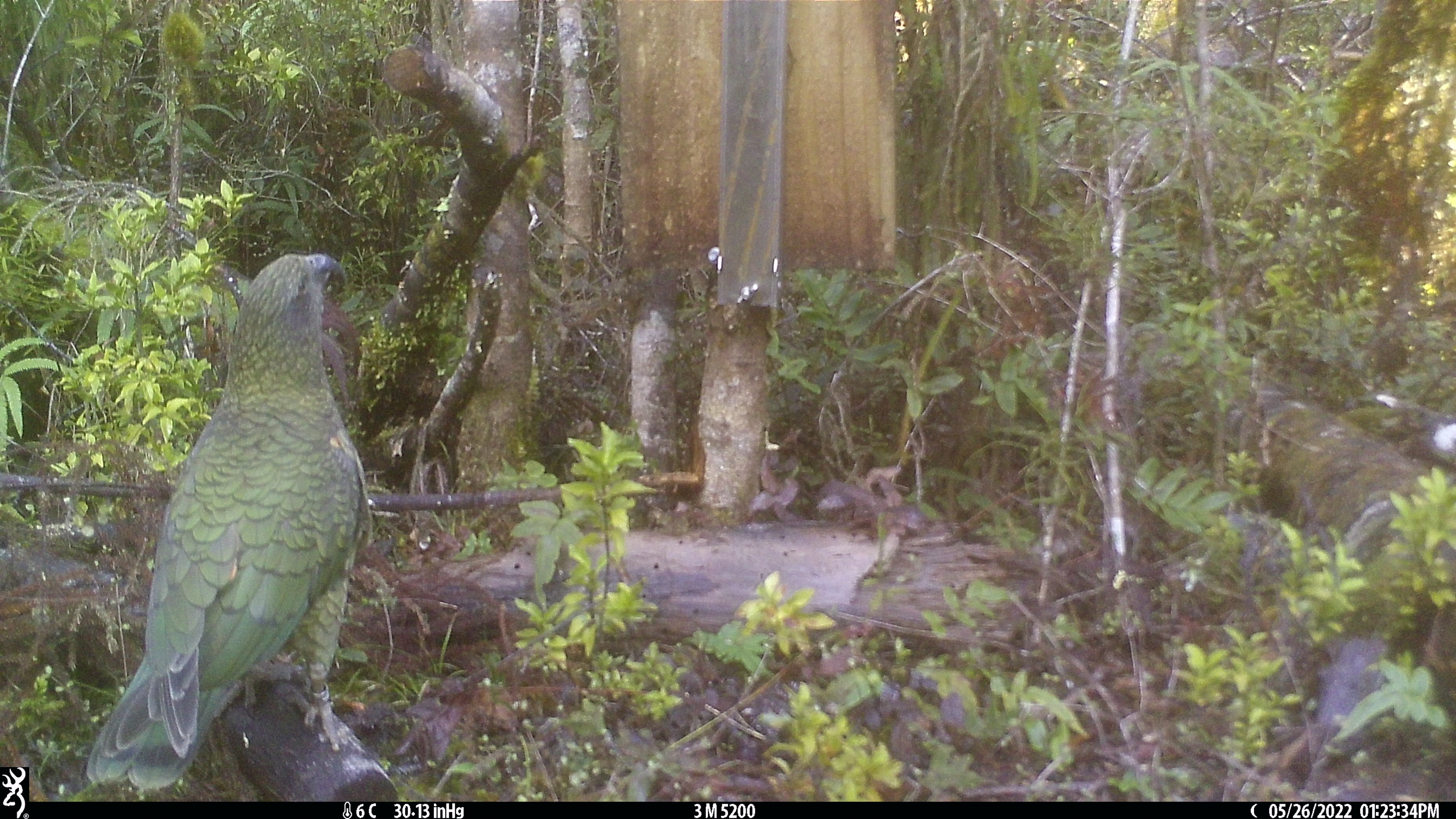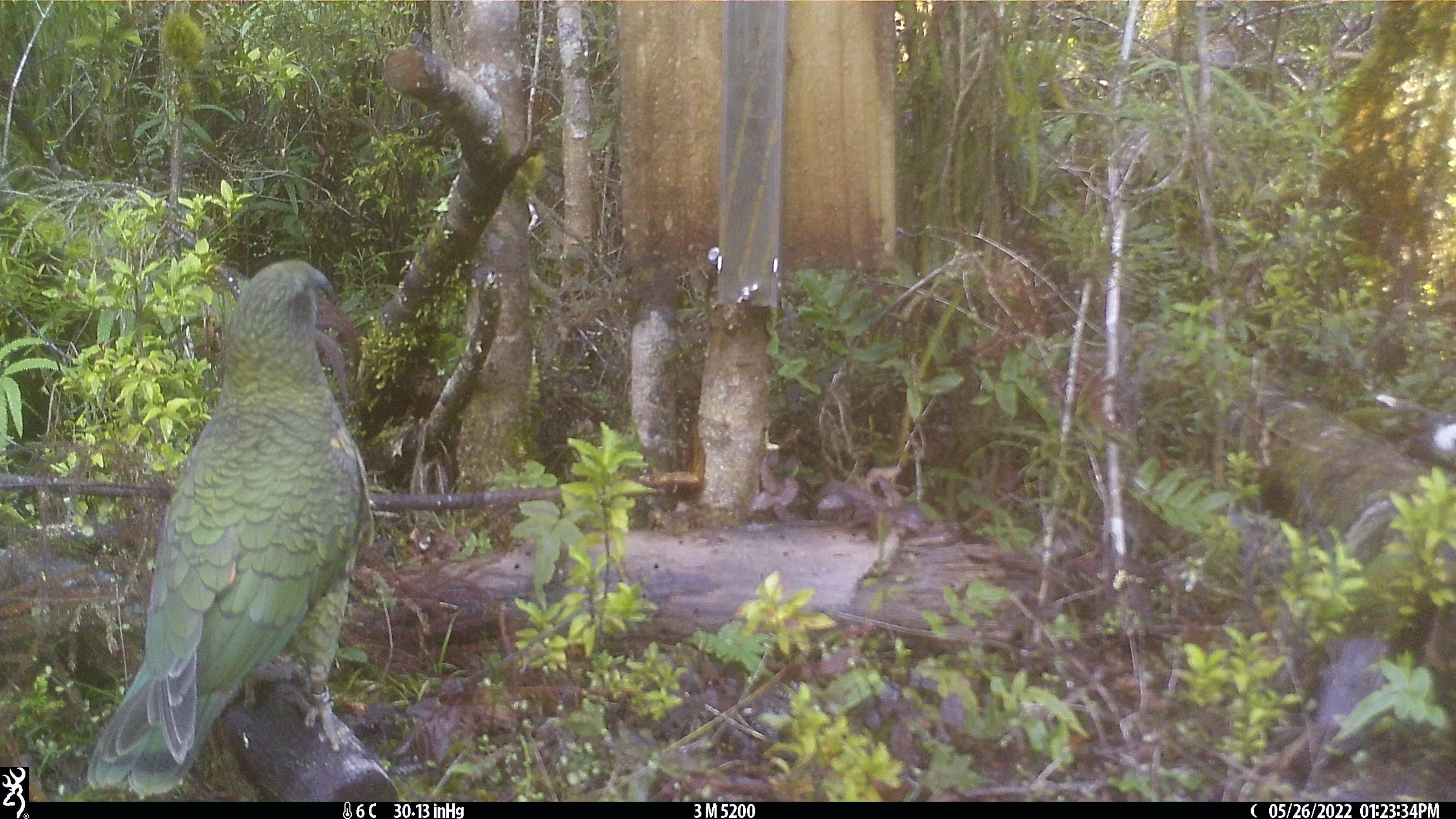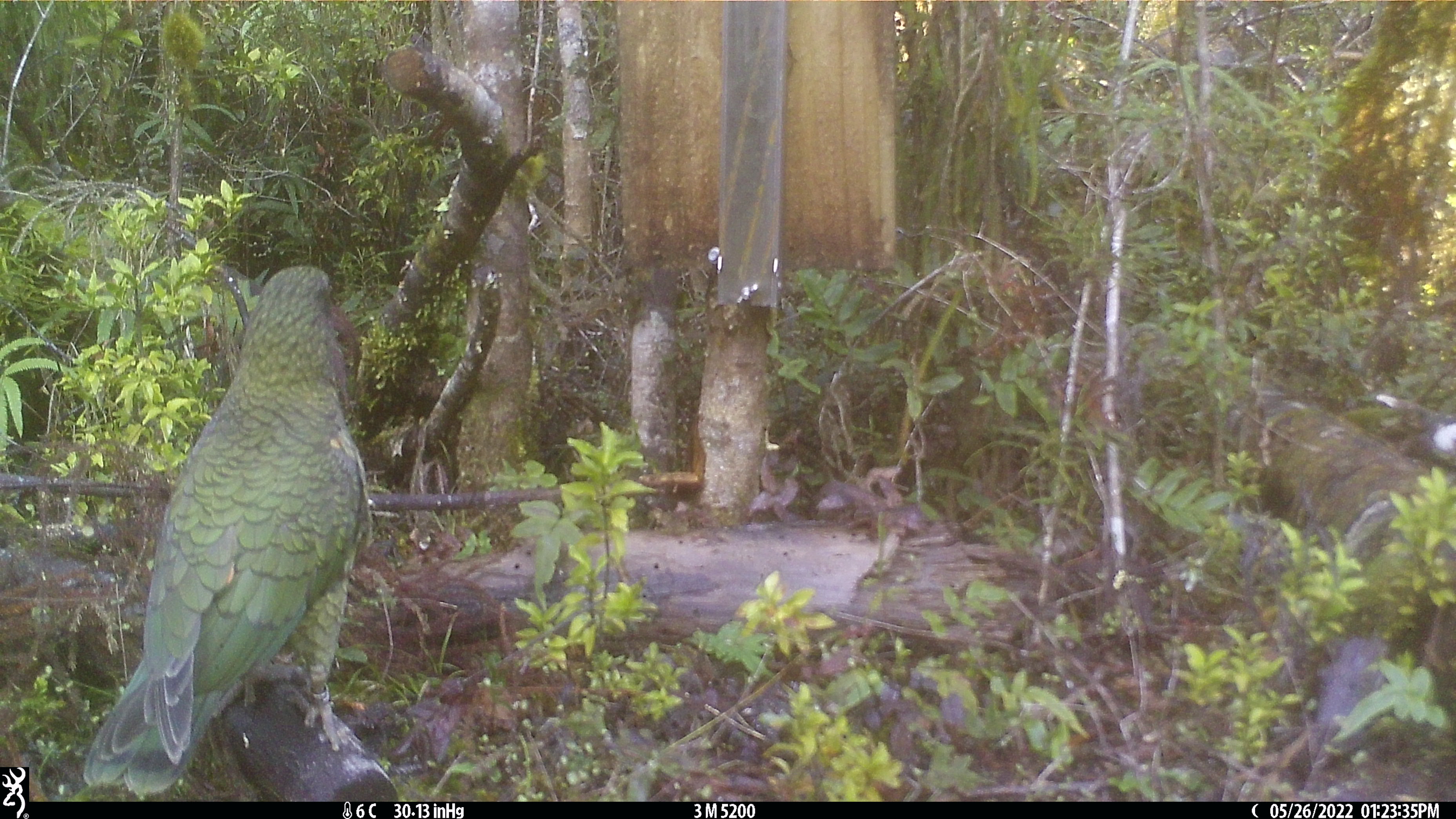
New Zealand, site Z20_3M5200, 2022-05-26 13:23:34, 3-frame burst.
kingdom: Animalia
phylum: Chordata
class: Aves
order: Psittaciformes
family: Strigopidae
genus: Nestor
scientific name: Nestor notabilis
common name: kea